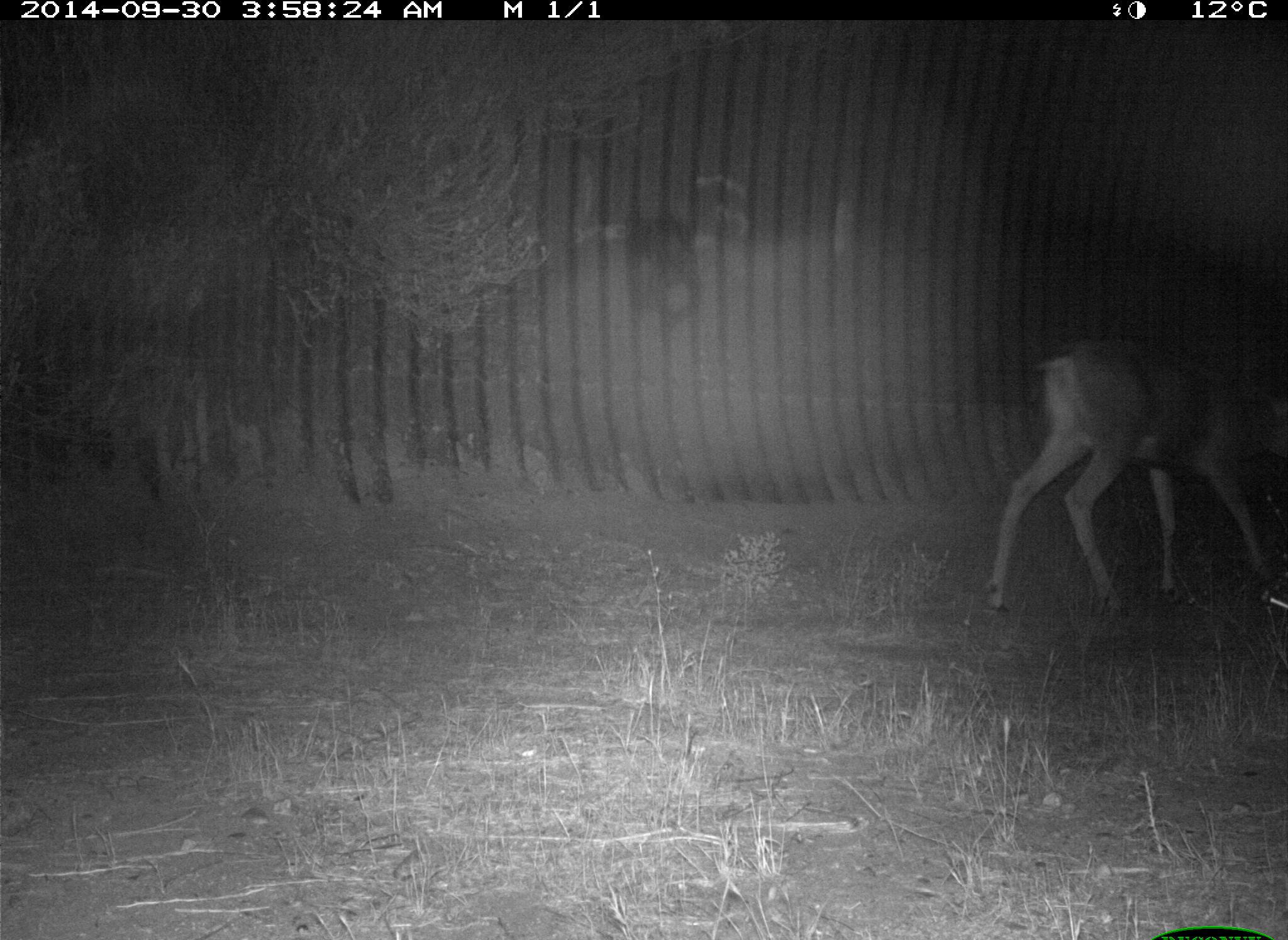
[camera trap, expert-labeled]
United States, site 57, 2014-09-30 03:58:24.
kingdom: Animalia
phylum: Chordata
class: Mammalia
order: Artiodactyla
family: Cervidae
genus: Odocoileus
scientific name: Odocoileus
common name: deer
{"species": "deer (Odocoileus)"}